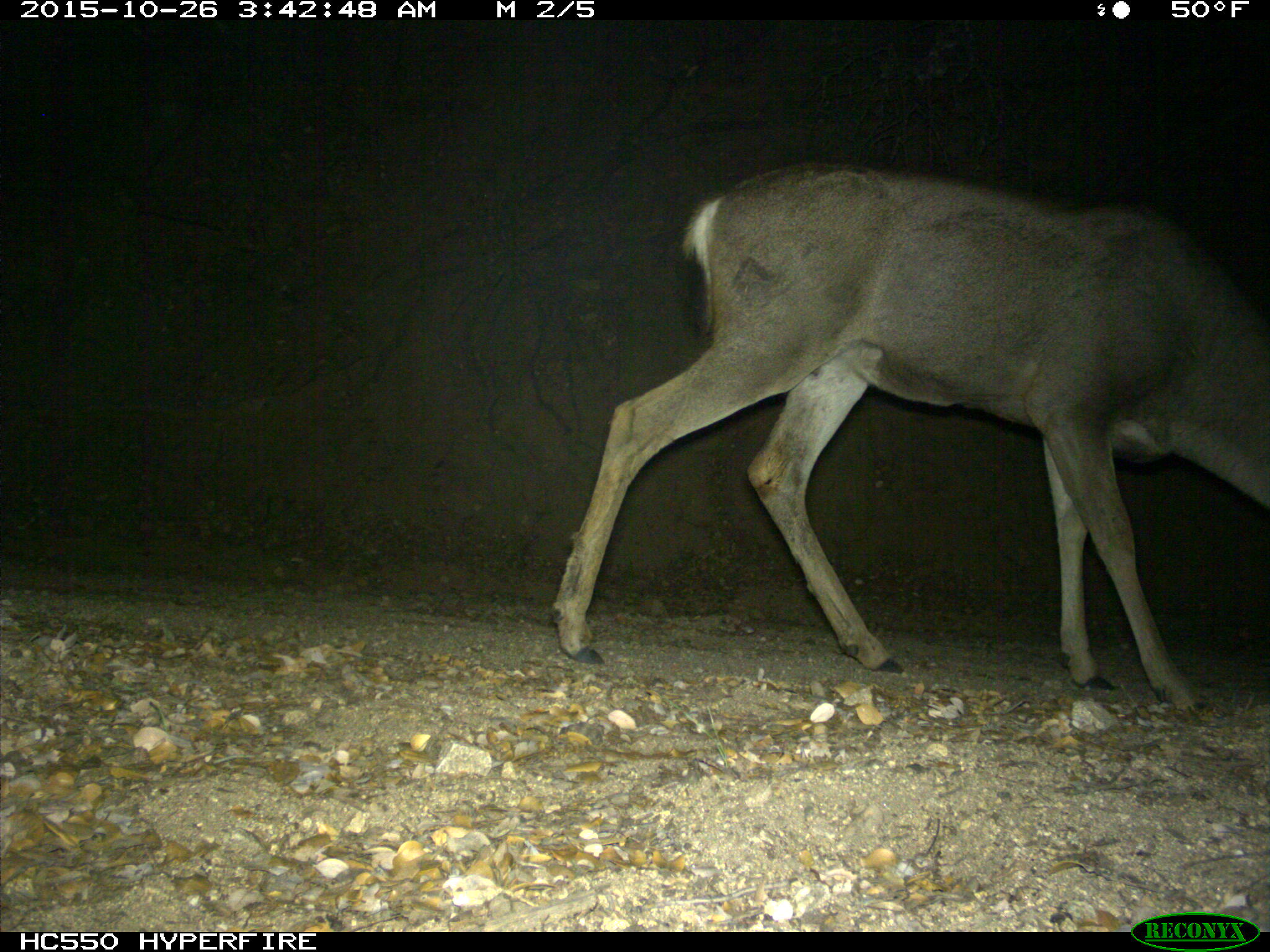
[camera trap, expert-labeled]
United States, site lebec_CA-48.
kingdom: Animalia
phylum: Chordata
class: Mammalia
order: Artiodactyla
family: Cervidae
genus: Odocoileus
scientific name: Odocoileus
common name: deer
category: unidentified deer